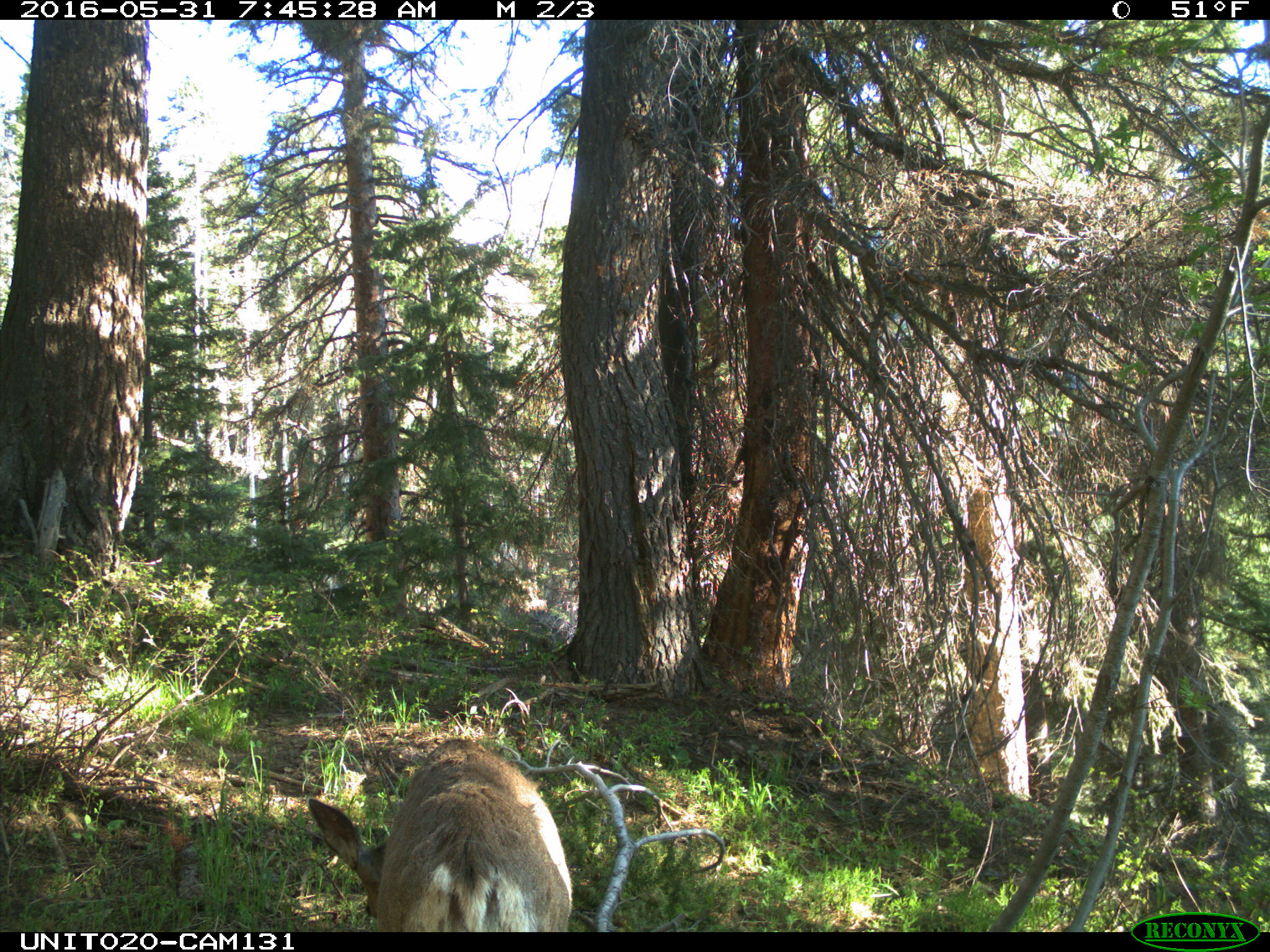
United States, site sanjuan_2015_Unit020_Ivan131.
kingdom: Animalia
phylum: Chordata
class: Mammalia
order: Artiodactyla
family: Cervidae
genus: Odocoileus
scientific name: Odocoileus hemionus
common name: mule deer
Odocoileus hemionus (mule deer).